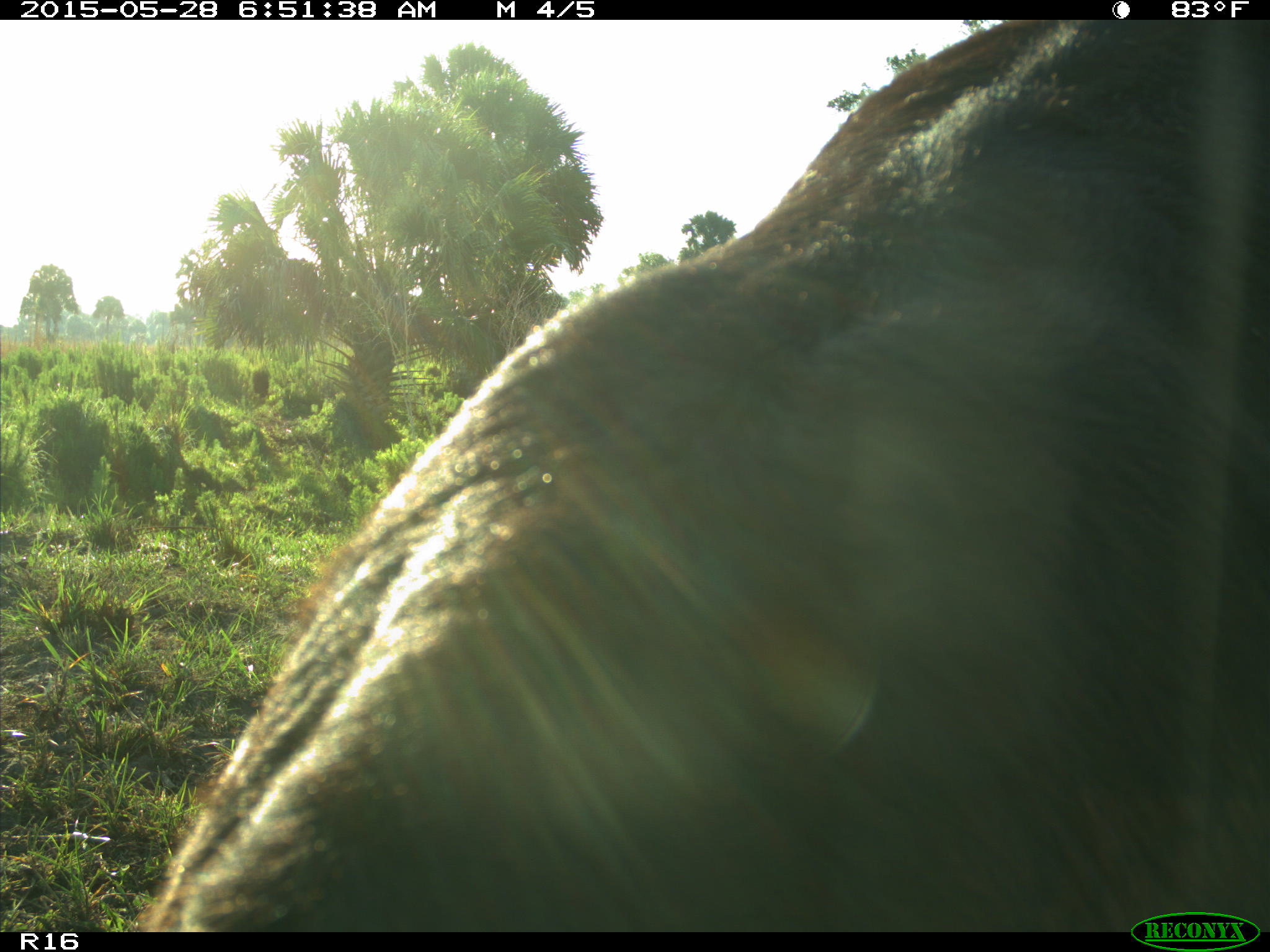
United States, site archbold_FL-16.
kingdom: Animalia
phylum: Chordata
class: Mammalia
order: Artiodactyla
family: Bovidae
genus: Bos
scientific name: Bos taurus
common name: domestic cow